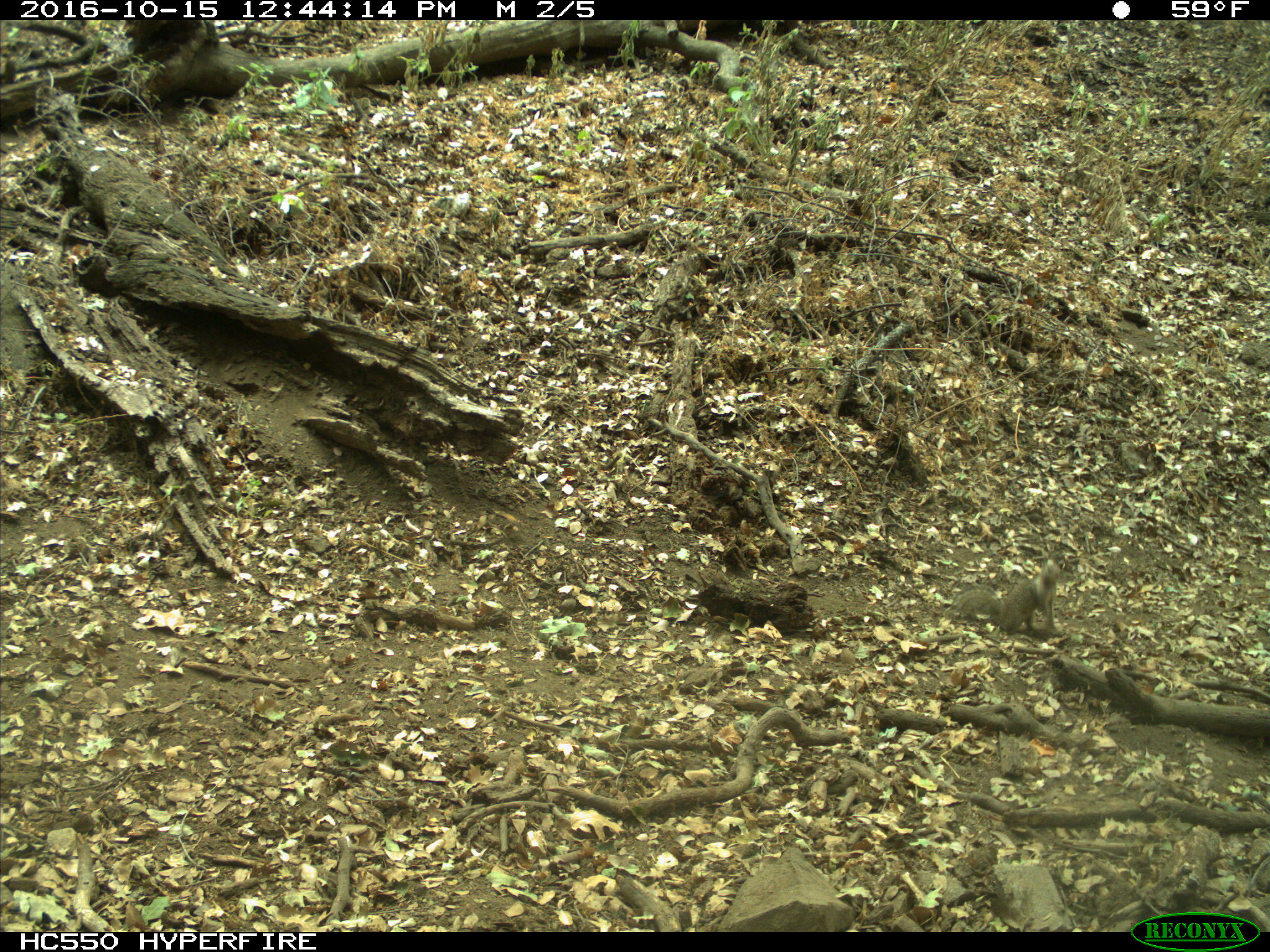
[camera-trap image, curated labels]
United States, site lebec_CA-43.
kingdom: Animalia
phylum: Chordata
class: Mammalia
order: Rodentia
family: Sciuridae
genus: Otospermophilus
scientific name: Otospermophilus beecheyi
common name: california ground squirrel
Otospermophilus beecheyi (california ground squirrel).